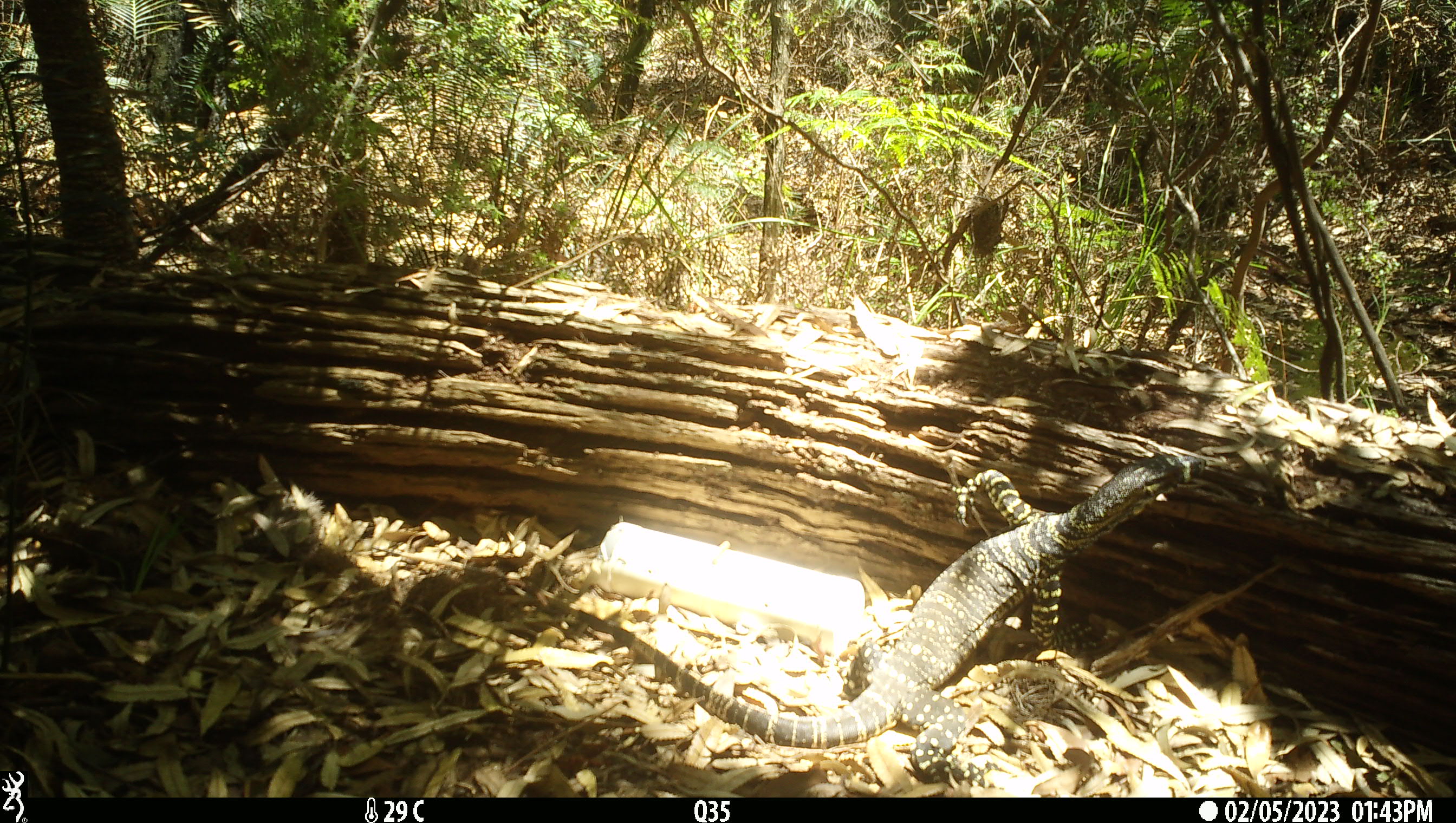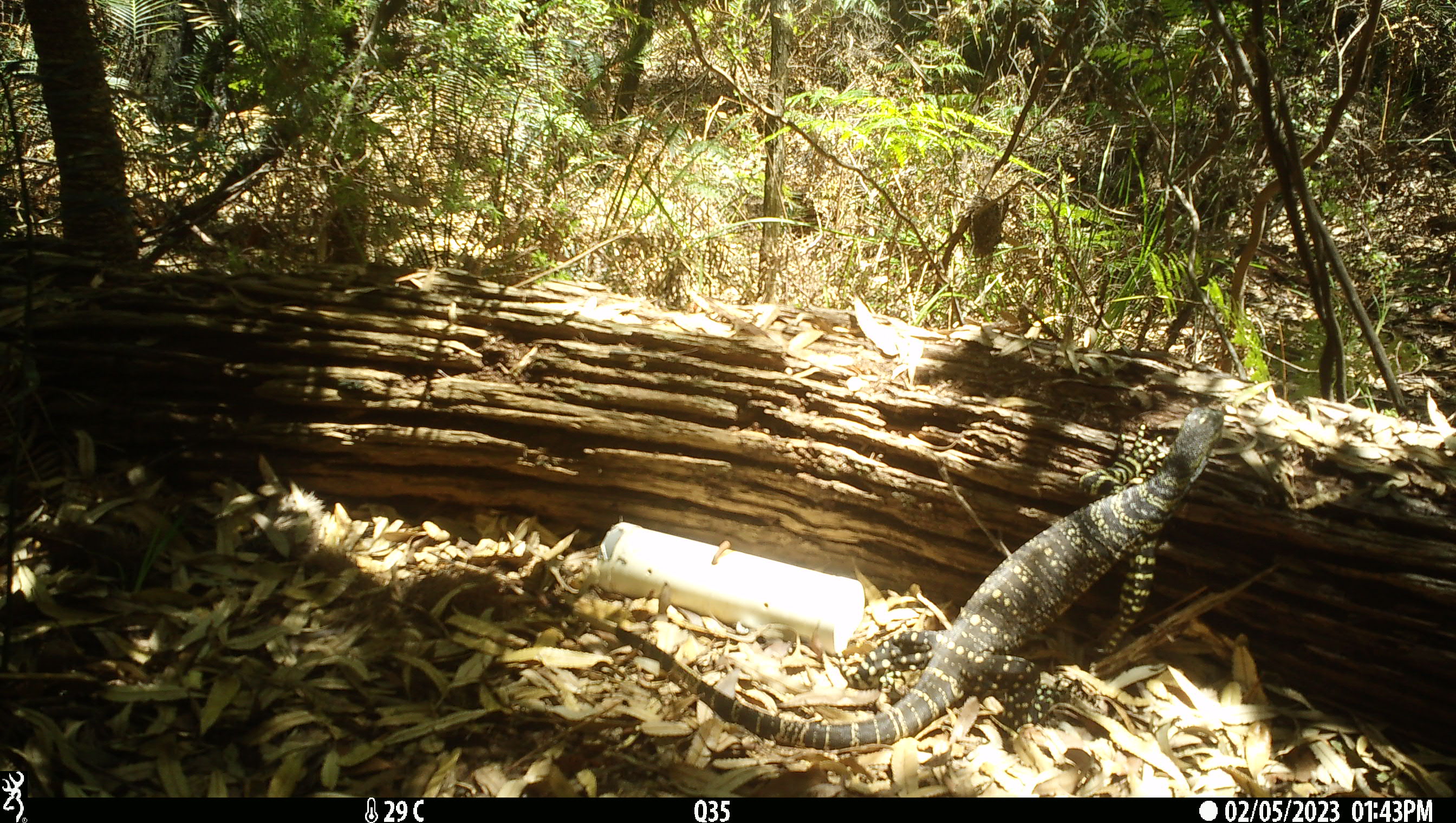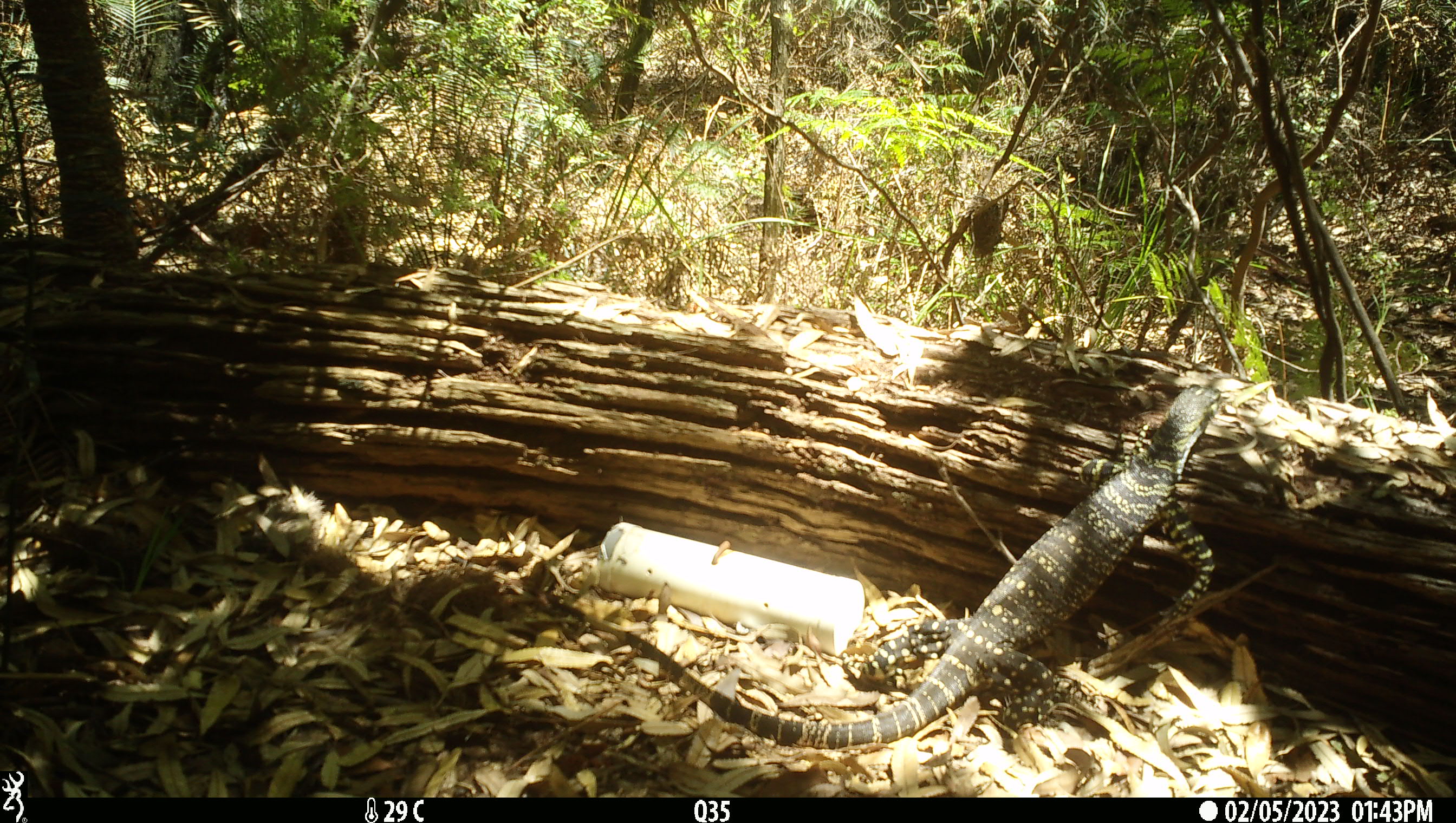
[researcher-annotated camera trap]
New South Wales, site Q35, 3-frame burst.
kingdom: Animalia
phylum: Chordata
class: Reptilia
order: Squamata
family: Varanidae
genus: Varanus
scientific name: Varanus varius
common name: lace monitor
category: goanna